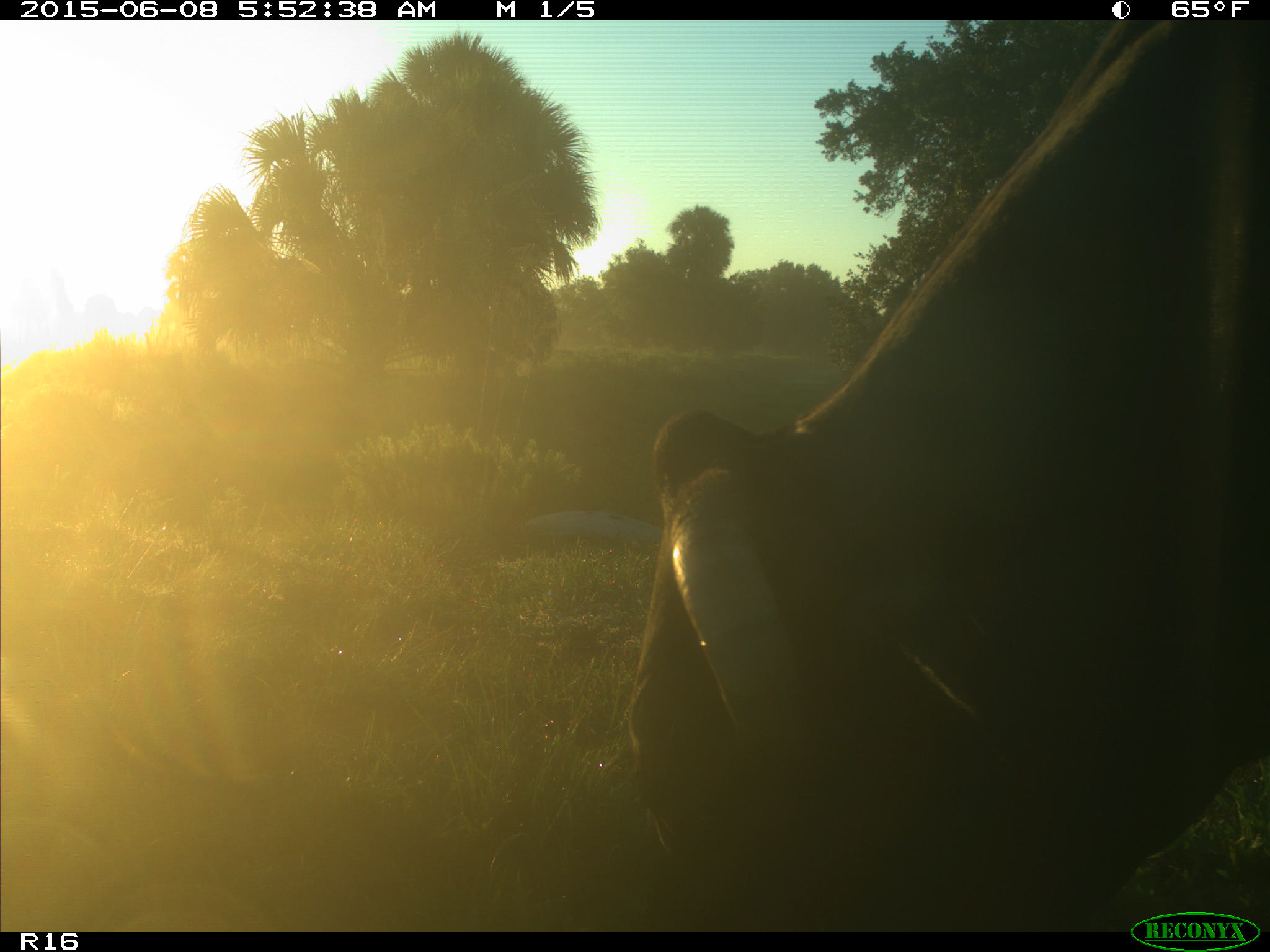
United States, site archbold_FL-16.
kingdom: Animalia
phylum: Chordata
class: Mammalia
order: Artiodactyla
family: Bovidae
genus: Bos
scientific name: Bos taurus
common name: domestic cow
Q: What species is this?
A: Bos taurus (domestic cow).